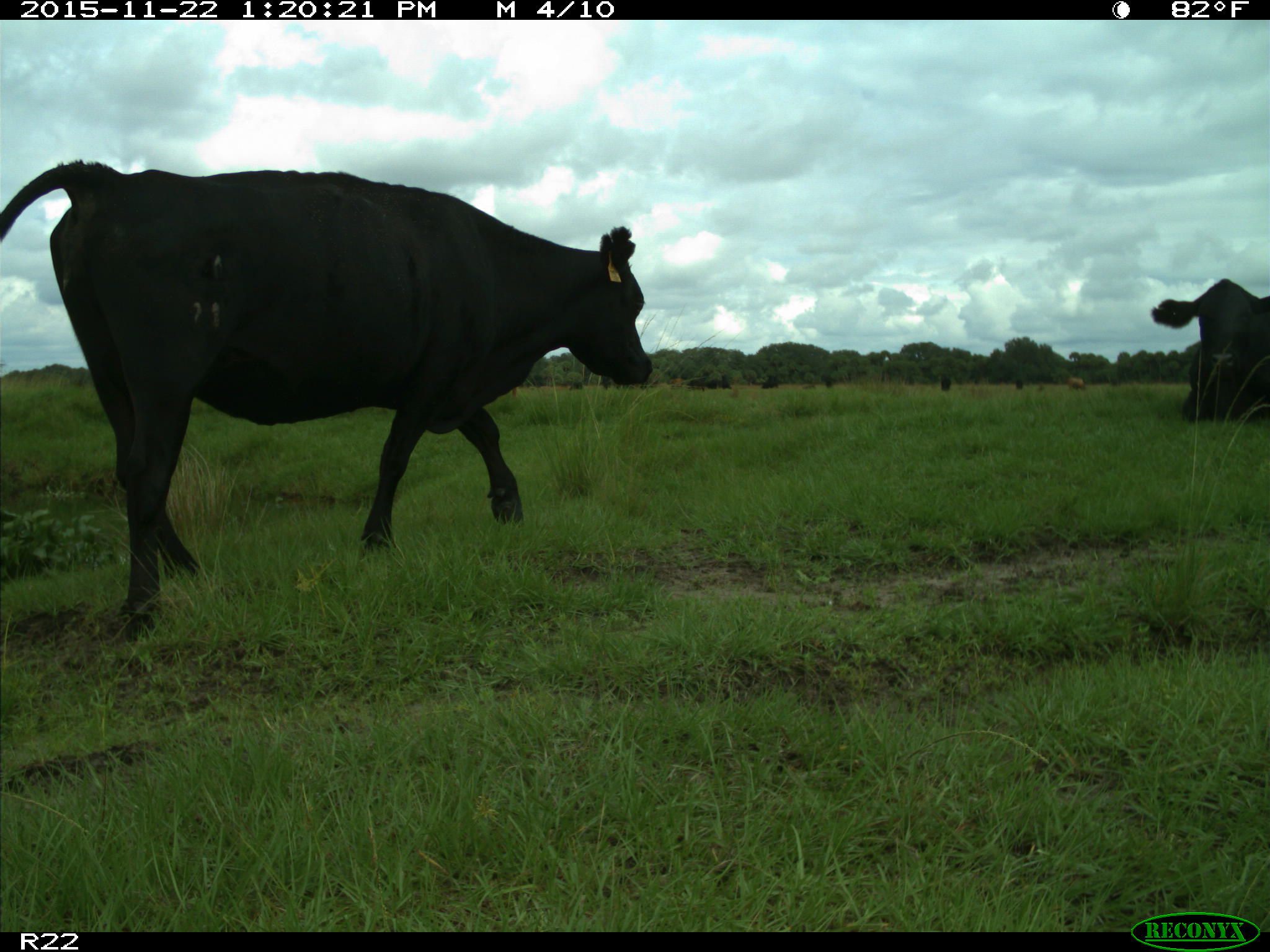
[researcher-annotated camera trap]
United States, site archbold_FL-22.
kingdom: Animalia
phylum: Chordata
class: Mammalia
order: Artiodactyla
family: Bovidae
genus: Bos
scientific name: Bos taurus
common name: domestic cow